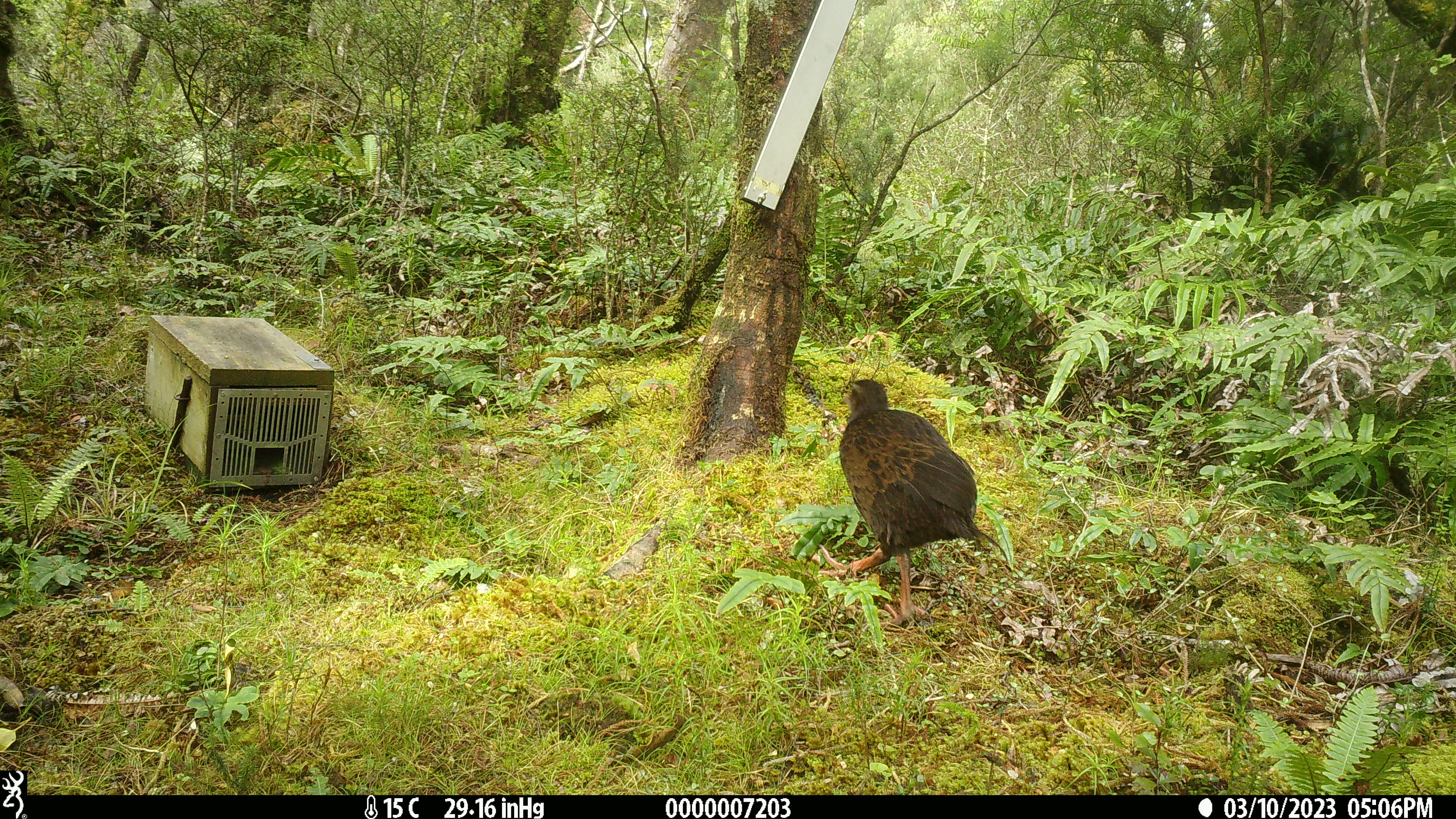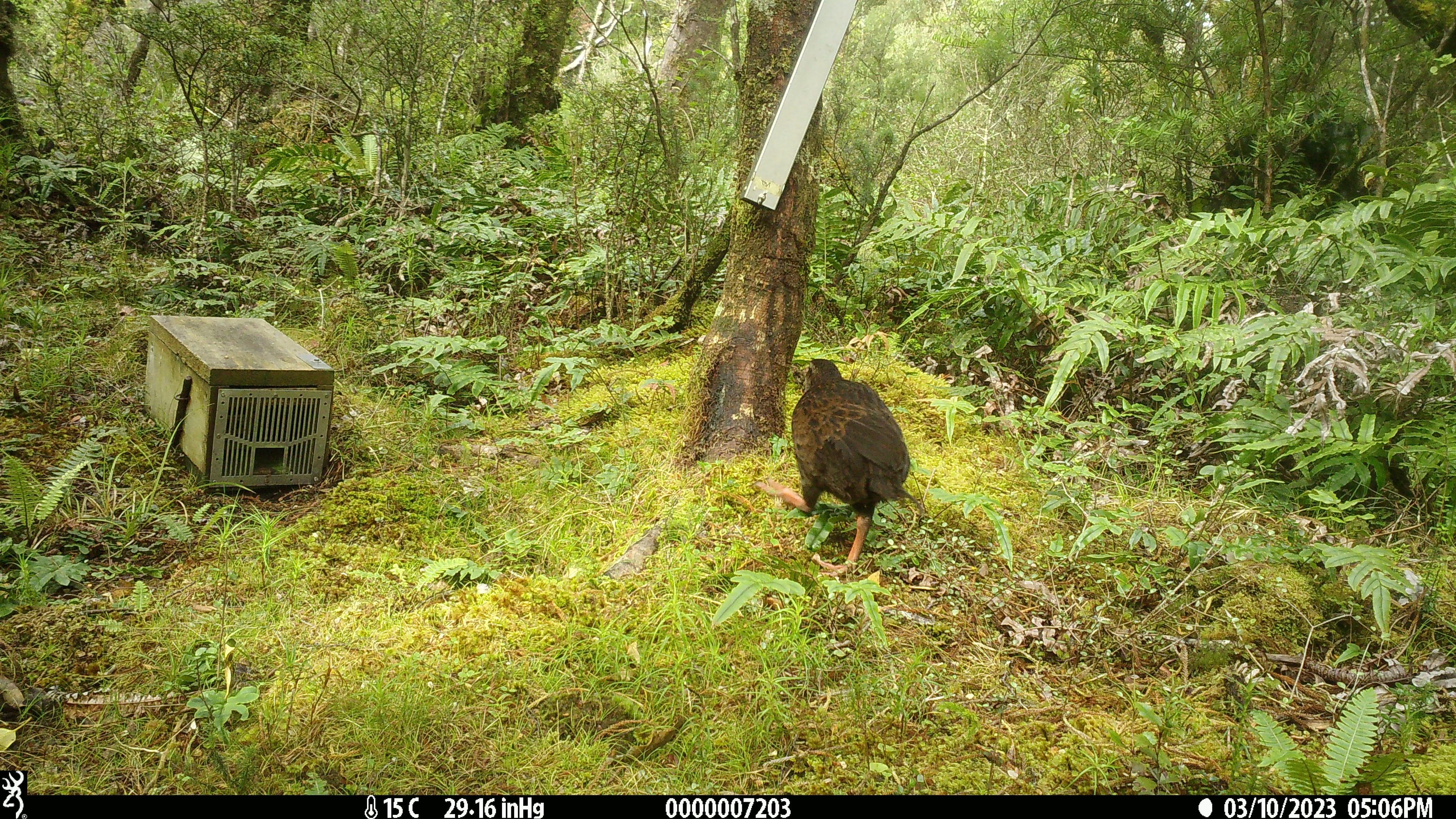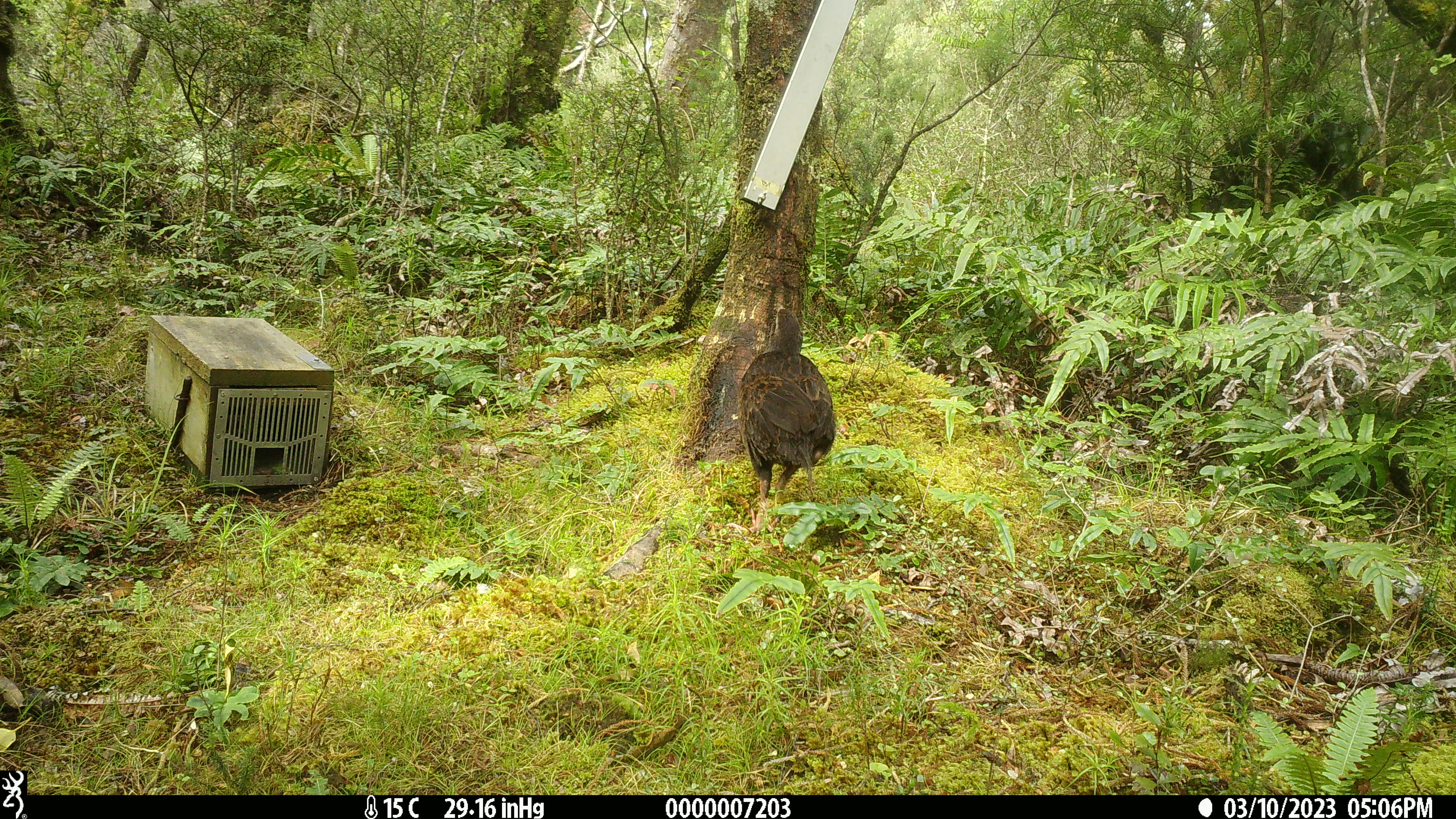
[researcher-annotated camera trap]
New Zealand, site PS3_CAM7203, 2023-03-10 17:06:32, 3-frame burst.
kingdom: Animalia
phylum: Chordata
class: Aves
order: Gruiformes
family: Rallidae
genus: Gallirallus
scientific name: Gallirallus australis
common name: weka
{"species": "weka (Gallirallus australis)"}